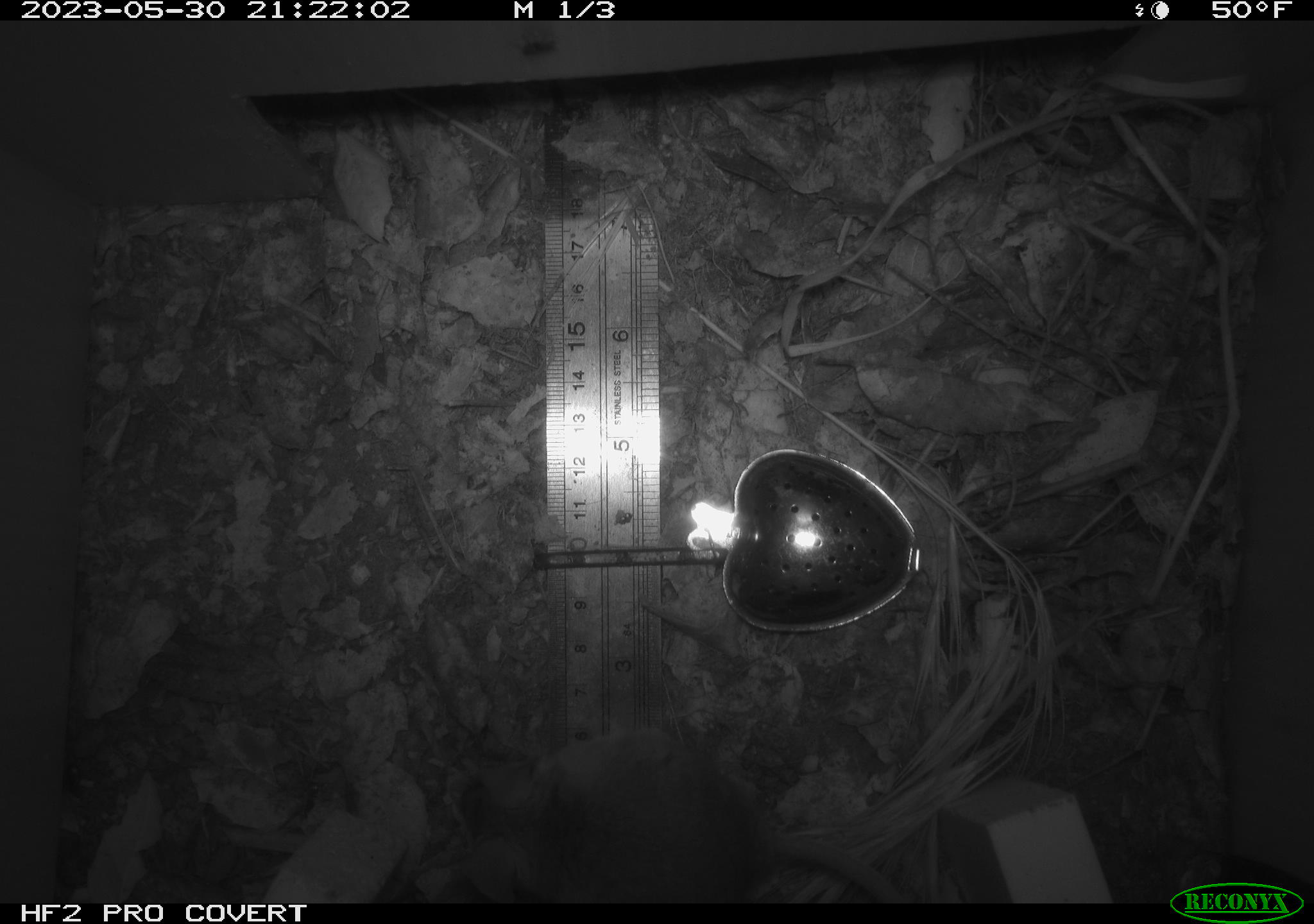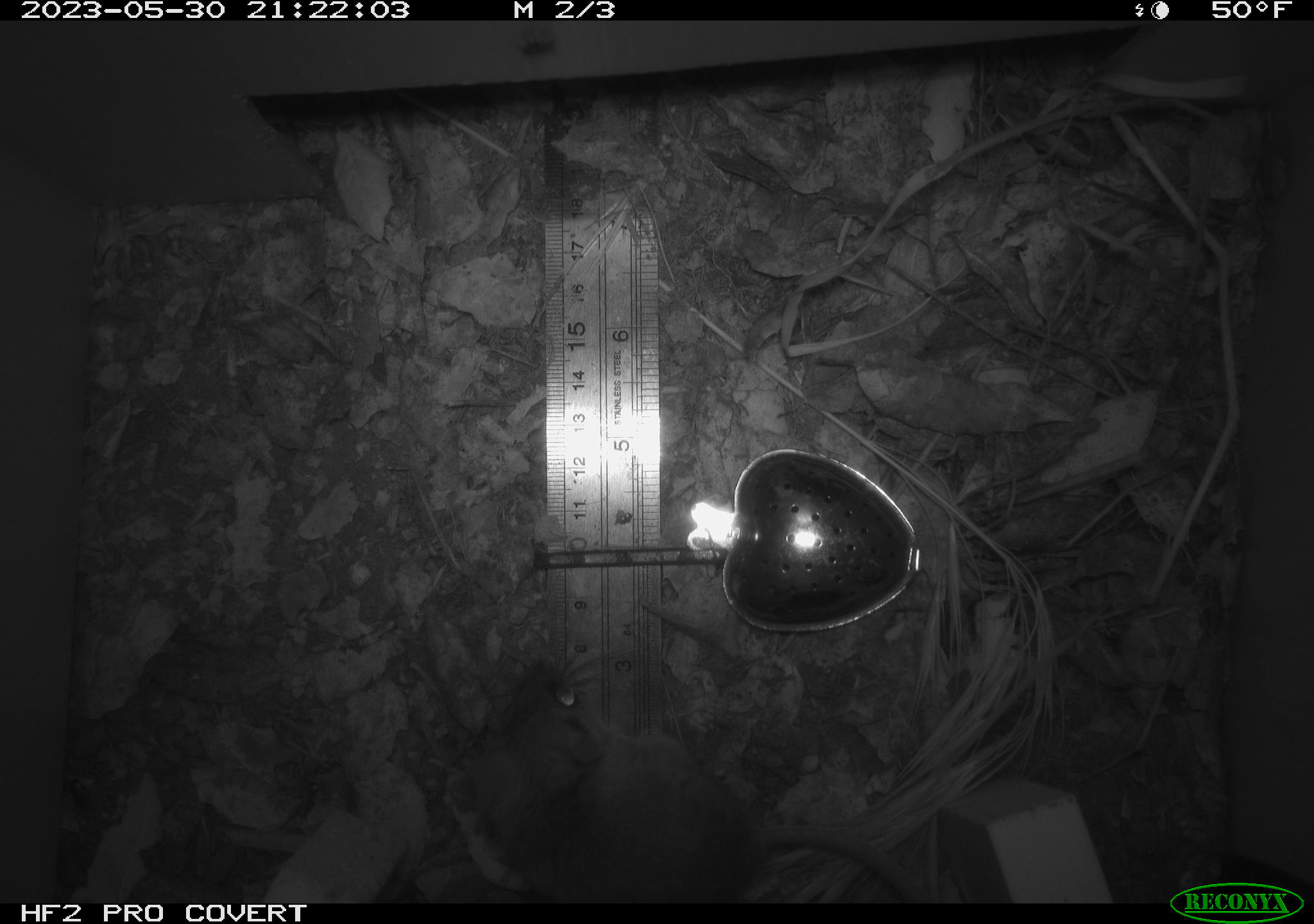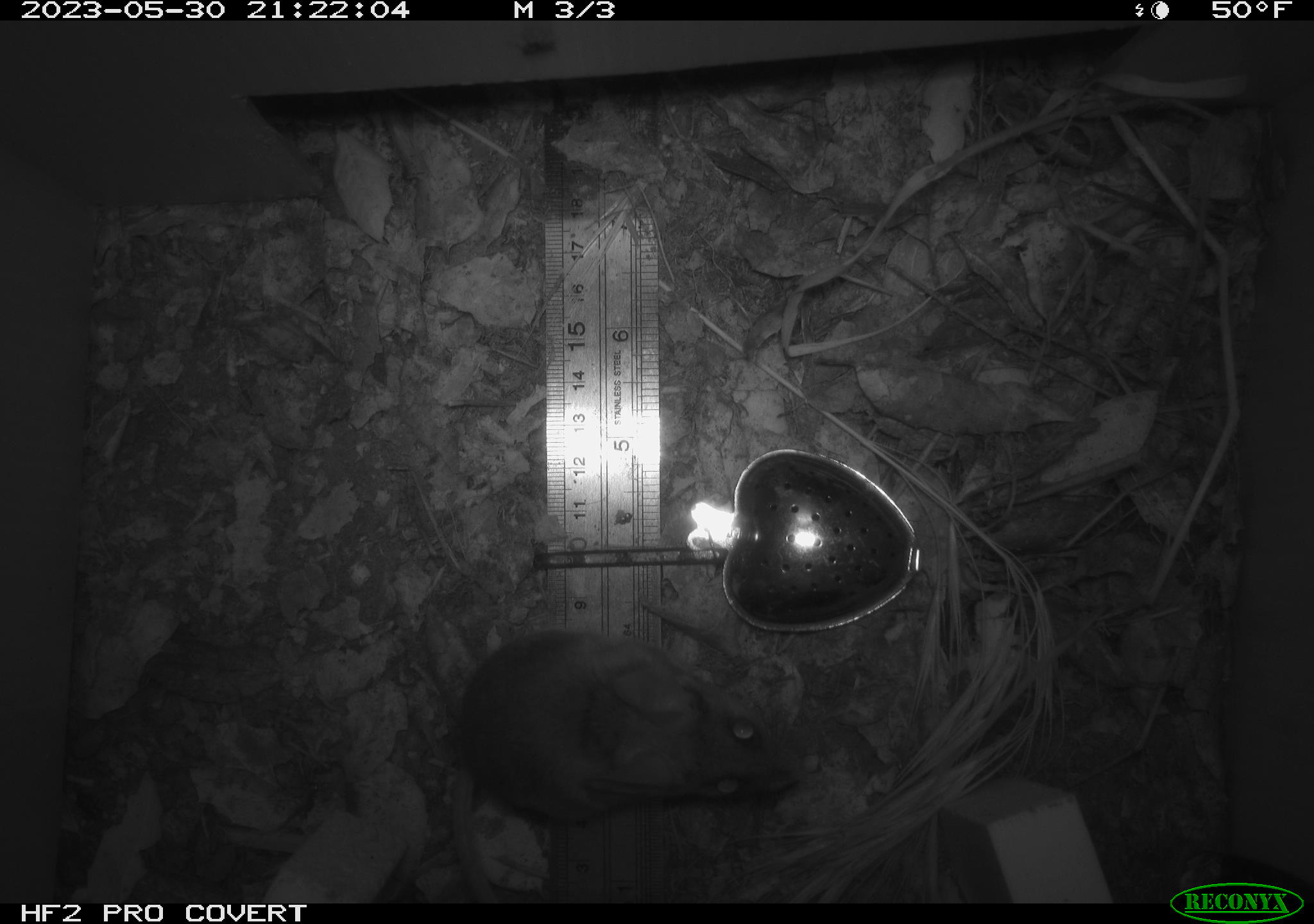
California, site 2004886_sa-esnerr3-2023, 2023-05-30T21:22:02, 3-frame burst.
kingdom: Animalia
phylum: Chordata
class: Mammalia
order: Rodentia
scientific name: Rodentia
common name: mouse species